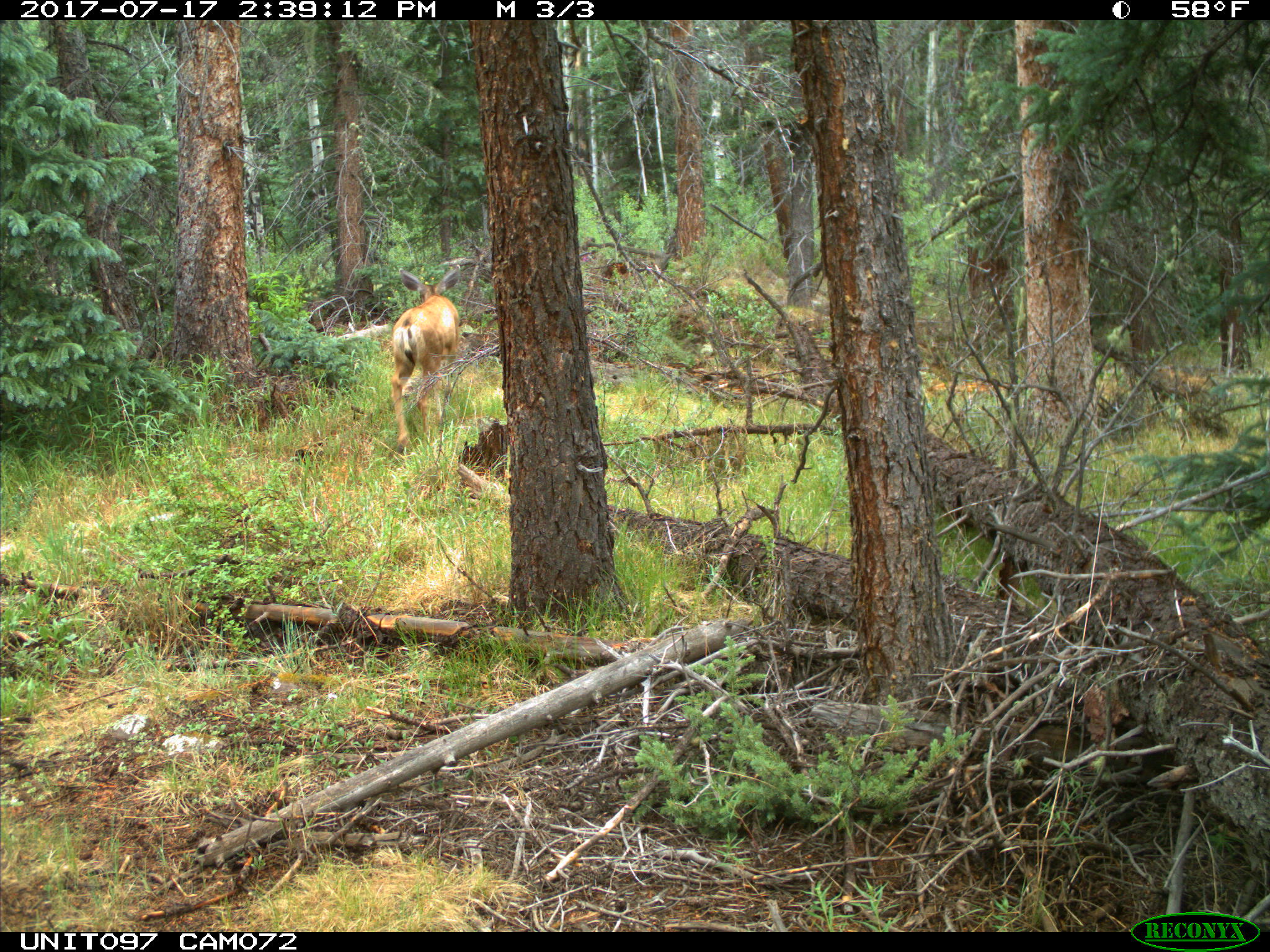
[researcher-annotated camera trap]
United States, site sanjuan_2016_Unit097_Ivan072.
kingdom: Animalia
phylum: Chordata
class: Mammalia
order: Artiodactyla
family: Cervidae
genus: Odocoileus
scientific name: Odocoileus hemionus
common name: mule deer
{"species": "Odocoileus hemionus (mule deer)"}